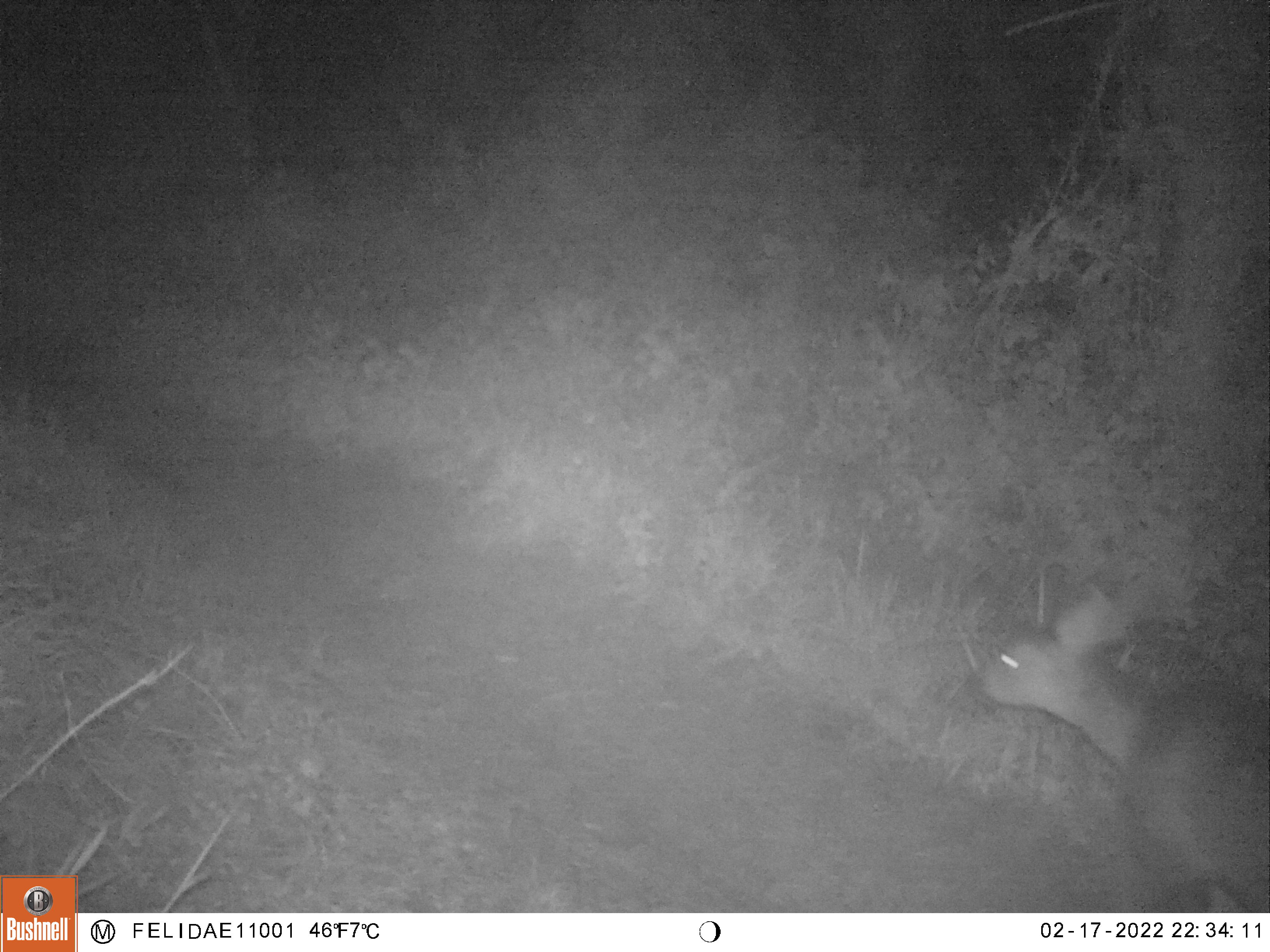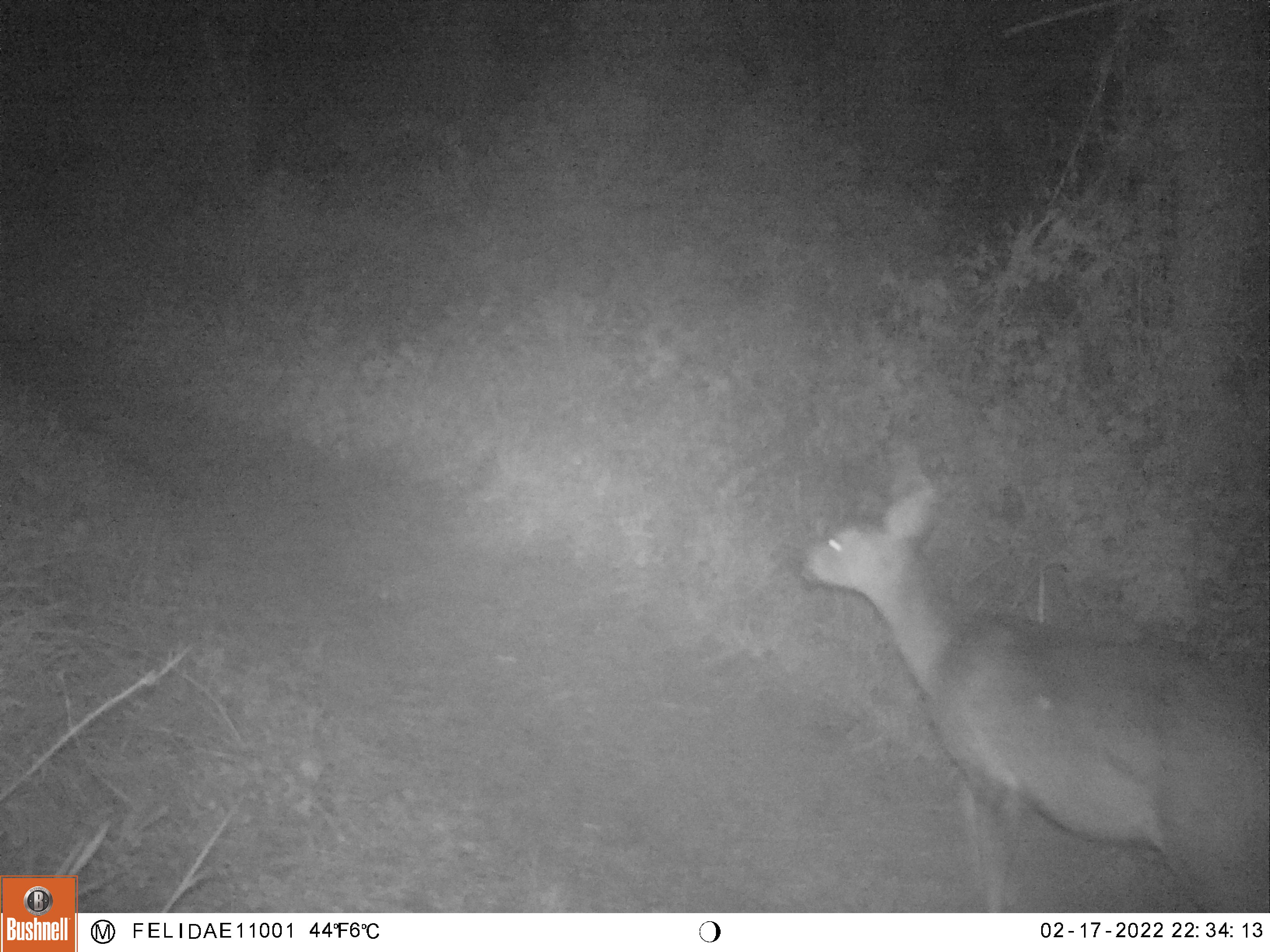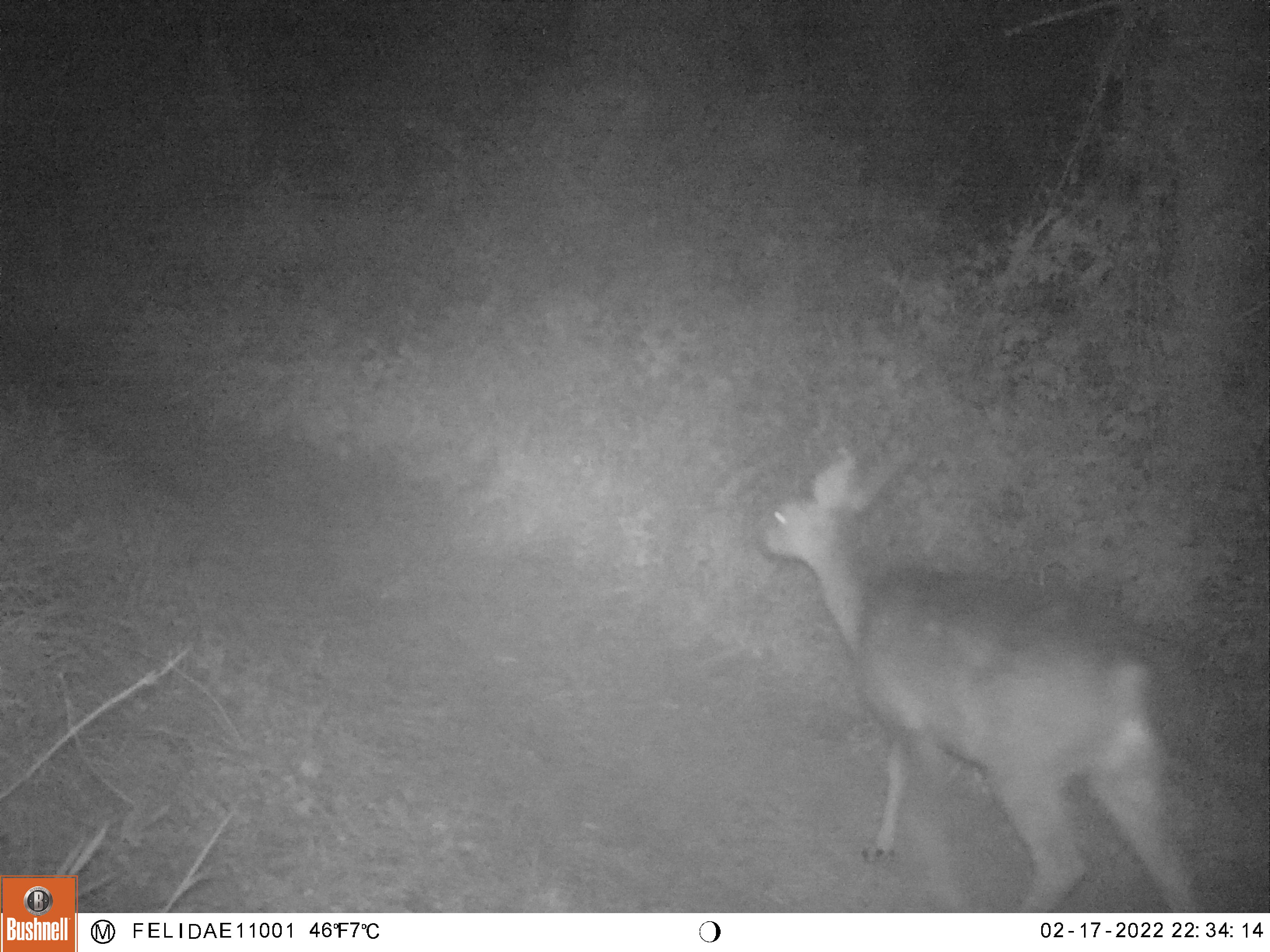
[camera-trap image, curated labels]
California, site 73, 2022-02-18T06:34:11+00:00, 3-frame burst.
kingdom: Animalia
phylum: Chordata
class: Mammalia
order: Artiodactyla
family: Cervidae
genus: Odocoileus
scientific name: Odocoileus hemionus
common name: mule deer